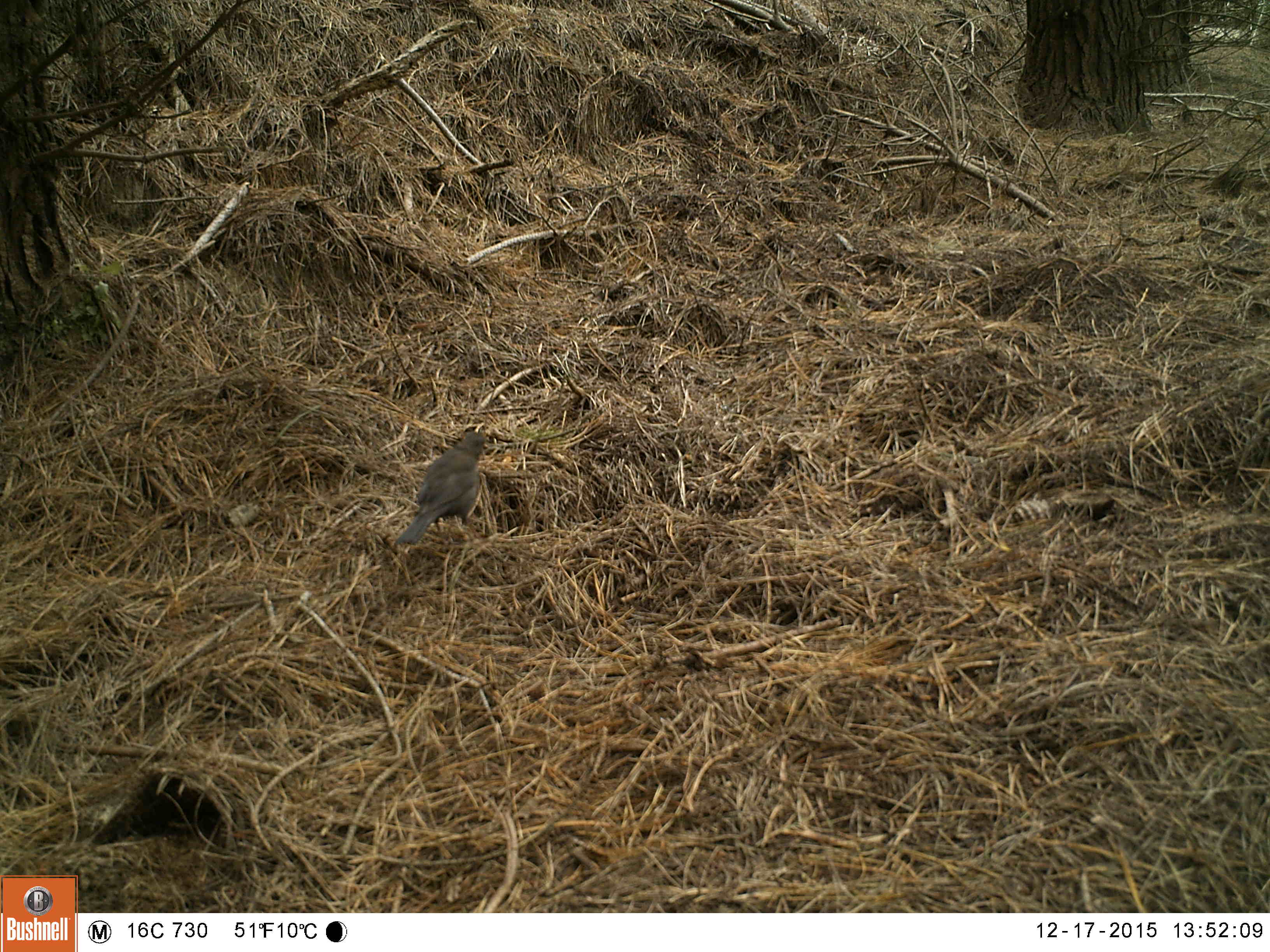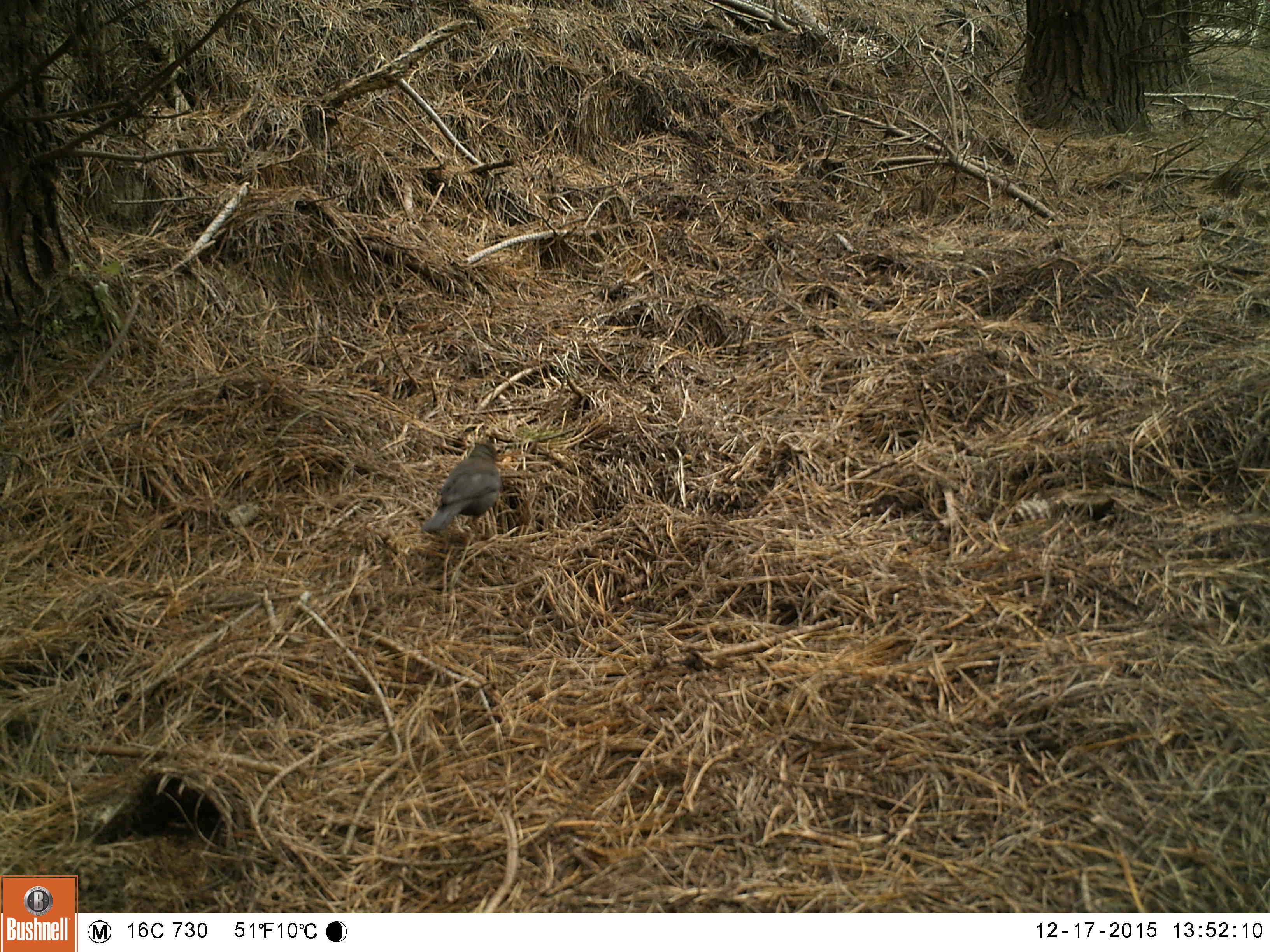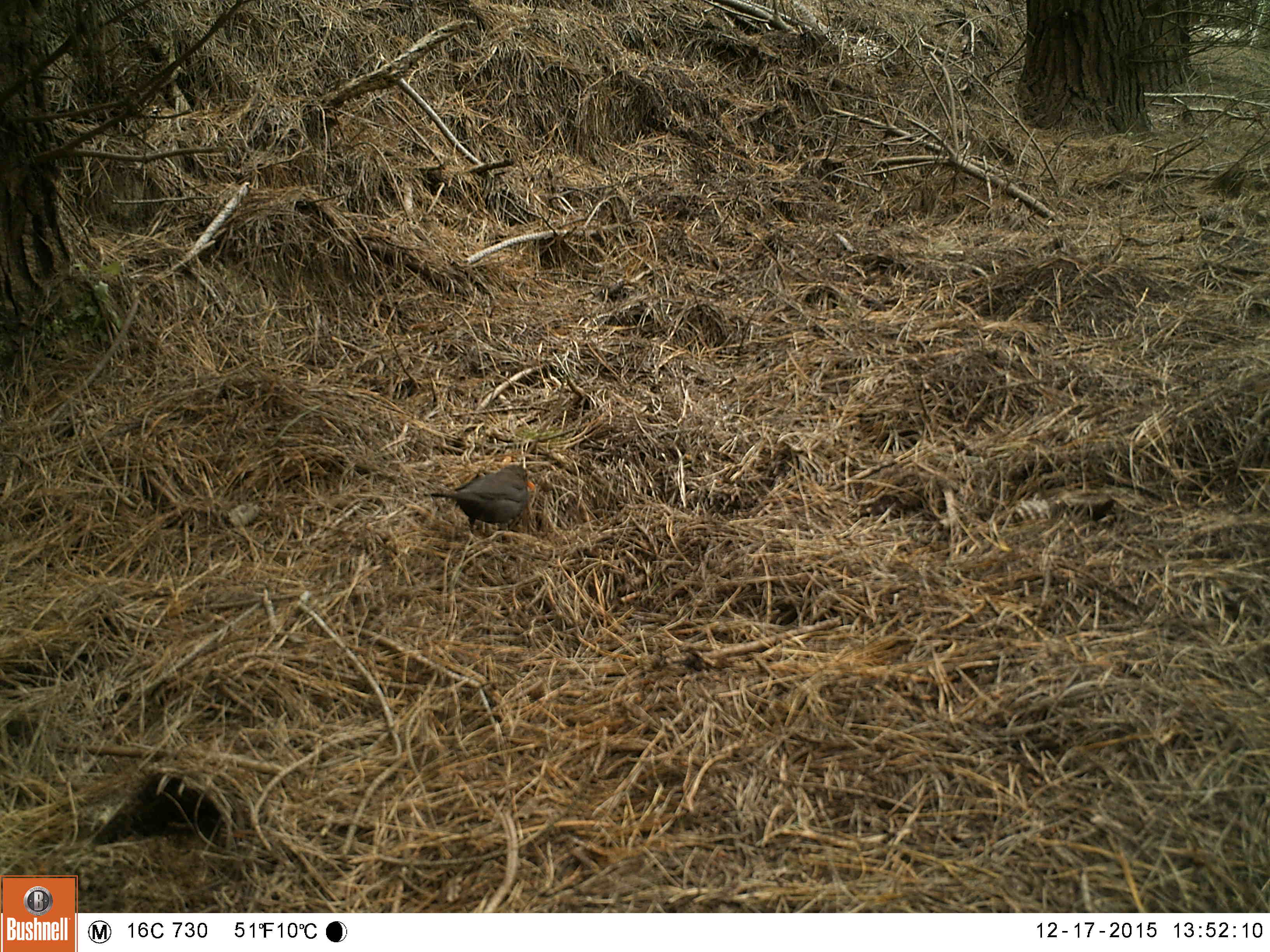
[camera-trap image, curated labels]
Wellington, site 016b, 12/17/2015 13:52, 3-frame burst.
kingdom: Animalia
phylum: Chordata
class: Aves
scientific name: Aves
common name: bird